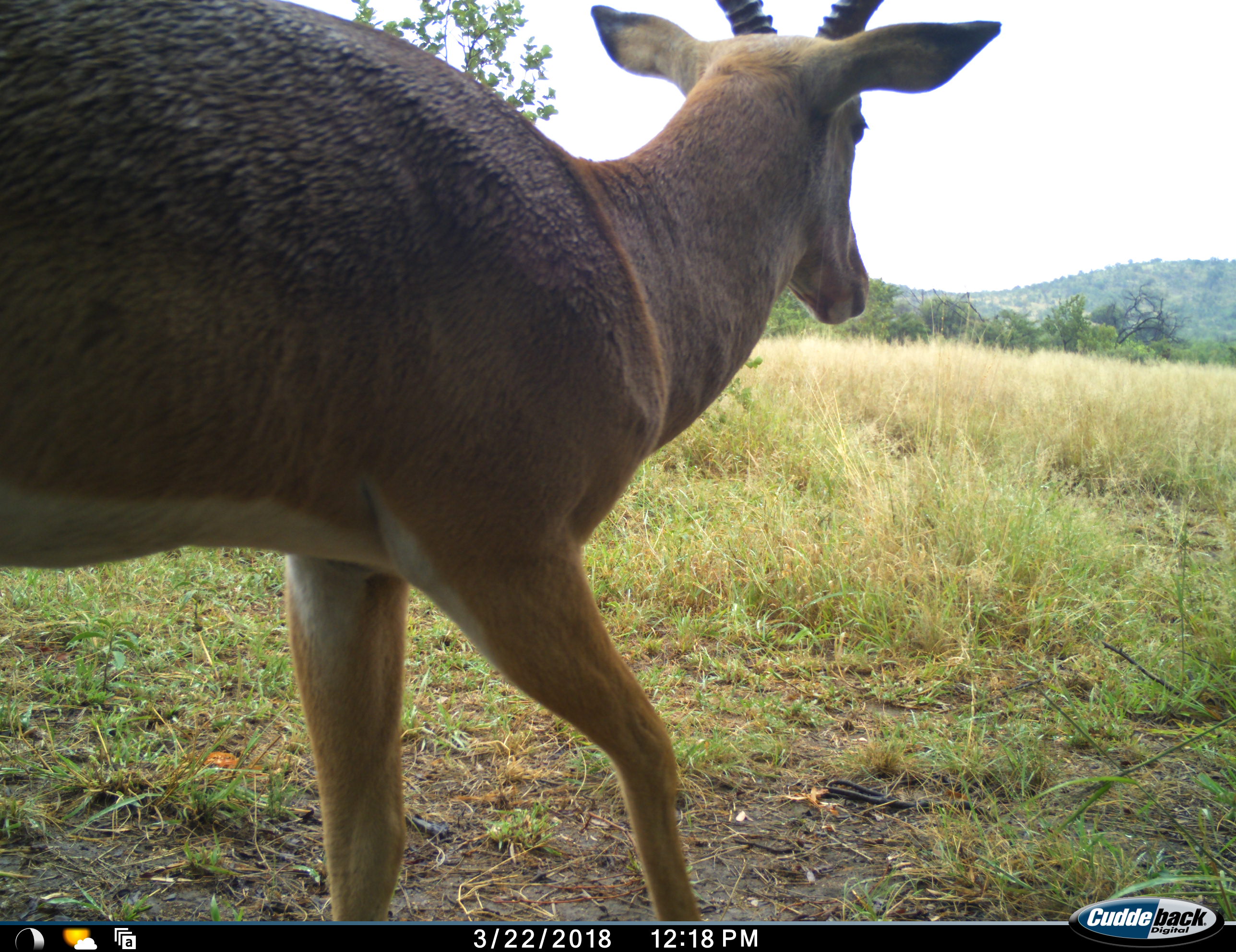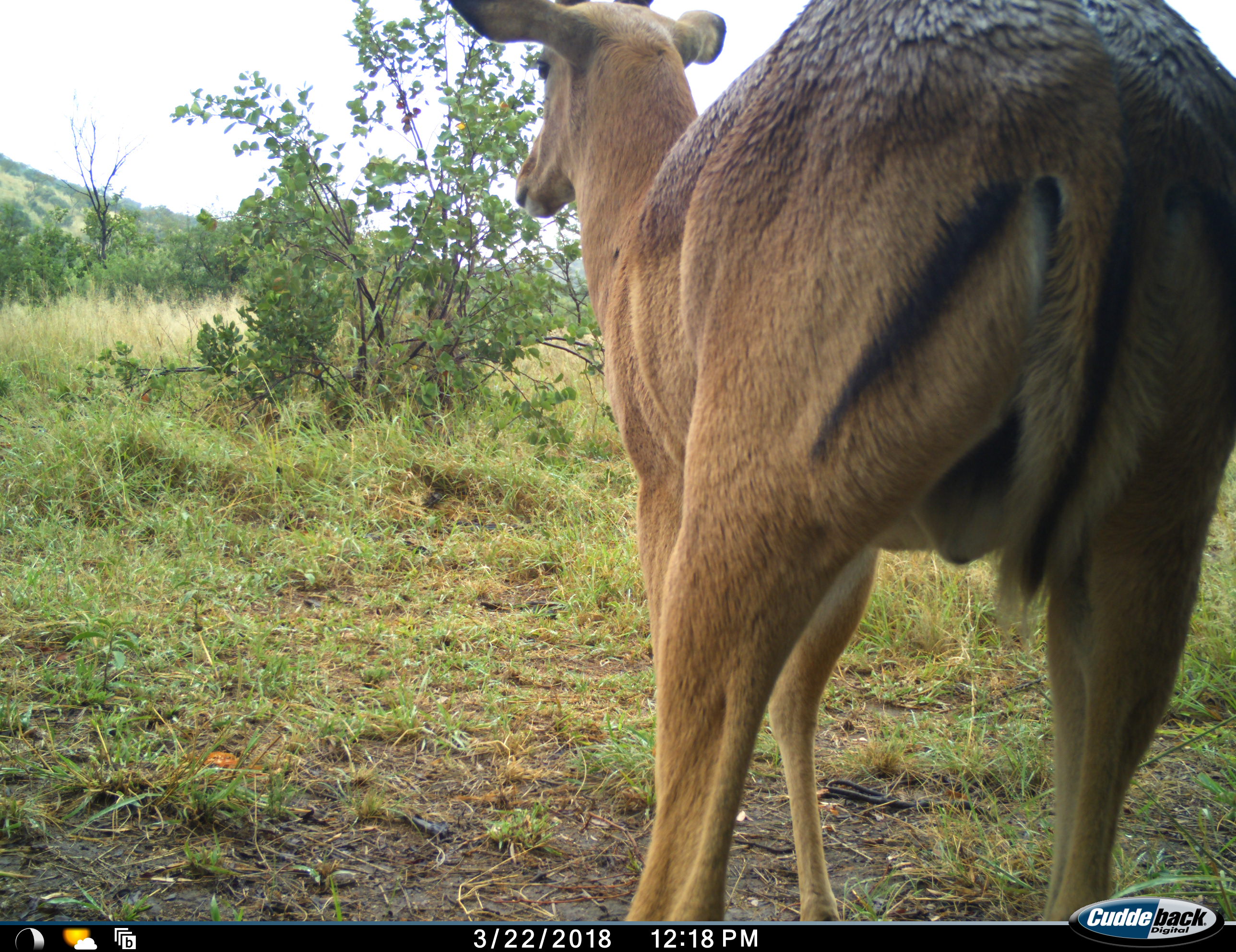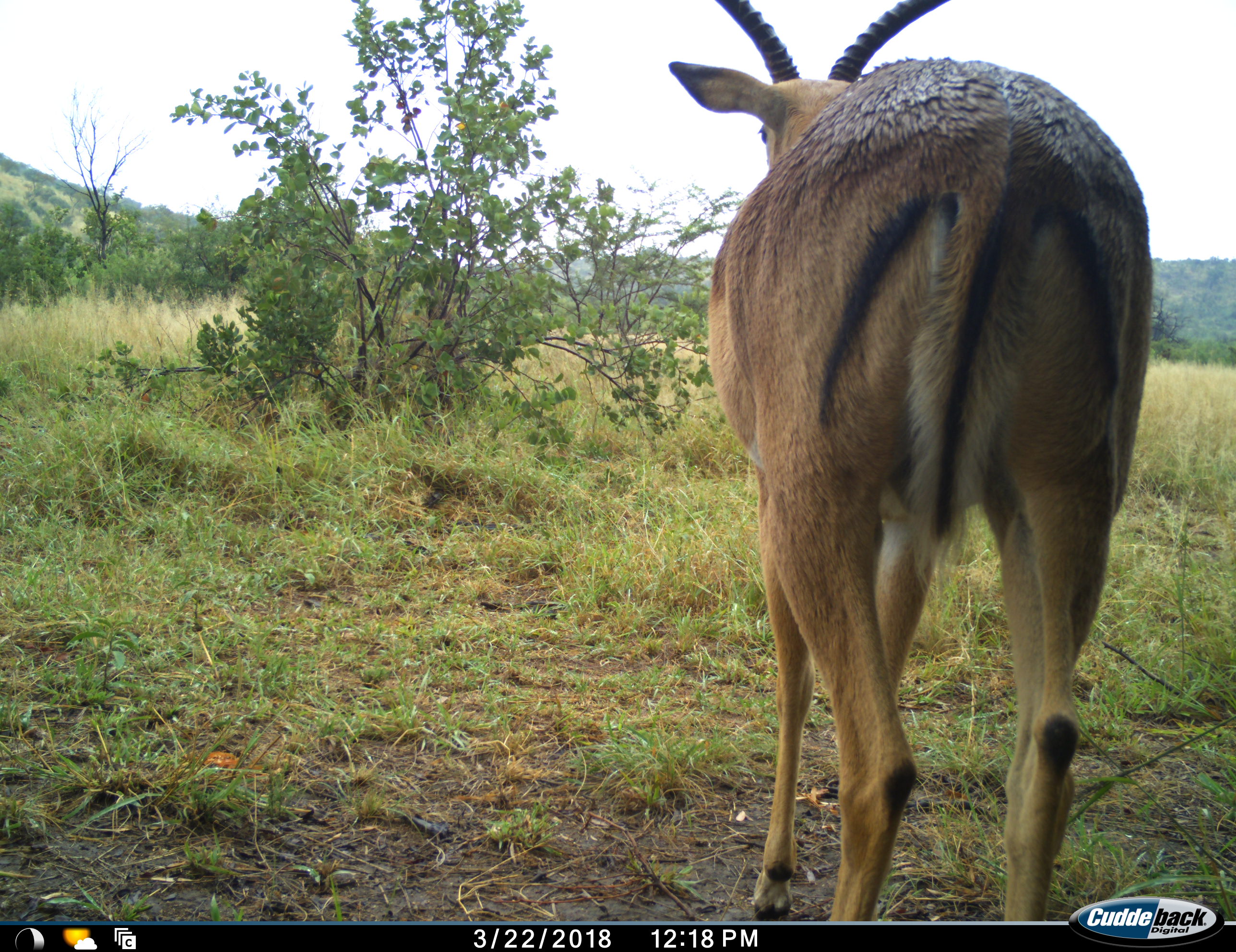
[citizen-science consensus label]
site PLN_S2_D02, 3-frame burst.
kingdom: Animalia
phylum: Chordata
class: Mammalia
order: Artiodactyla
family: Bovidae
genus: Aepyceros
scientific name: Aepyceros melampus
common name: impala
Impala (Aepyceros melampus), count 1. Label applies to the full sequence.